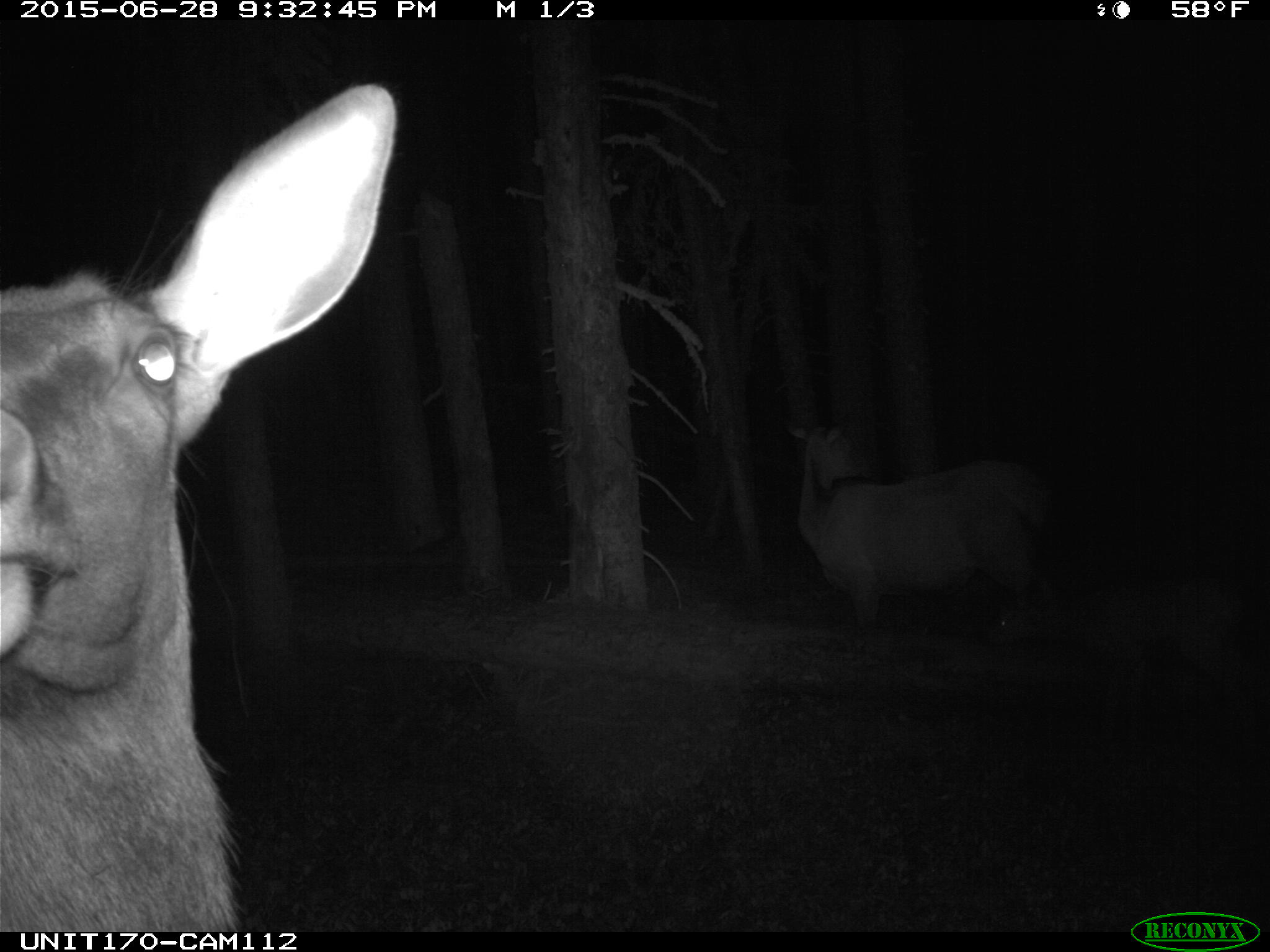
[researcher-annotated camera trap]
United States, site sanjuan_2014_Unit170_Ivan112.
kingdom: Animalia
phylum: Chordata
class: Mammalia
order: Artiodactyla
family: Cervidae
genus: Cervus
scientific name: Cervus elaphus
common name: red deer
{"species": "Cervus elaphus (red deer)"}